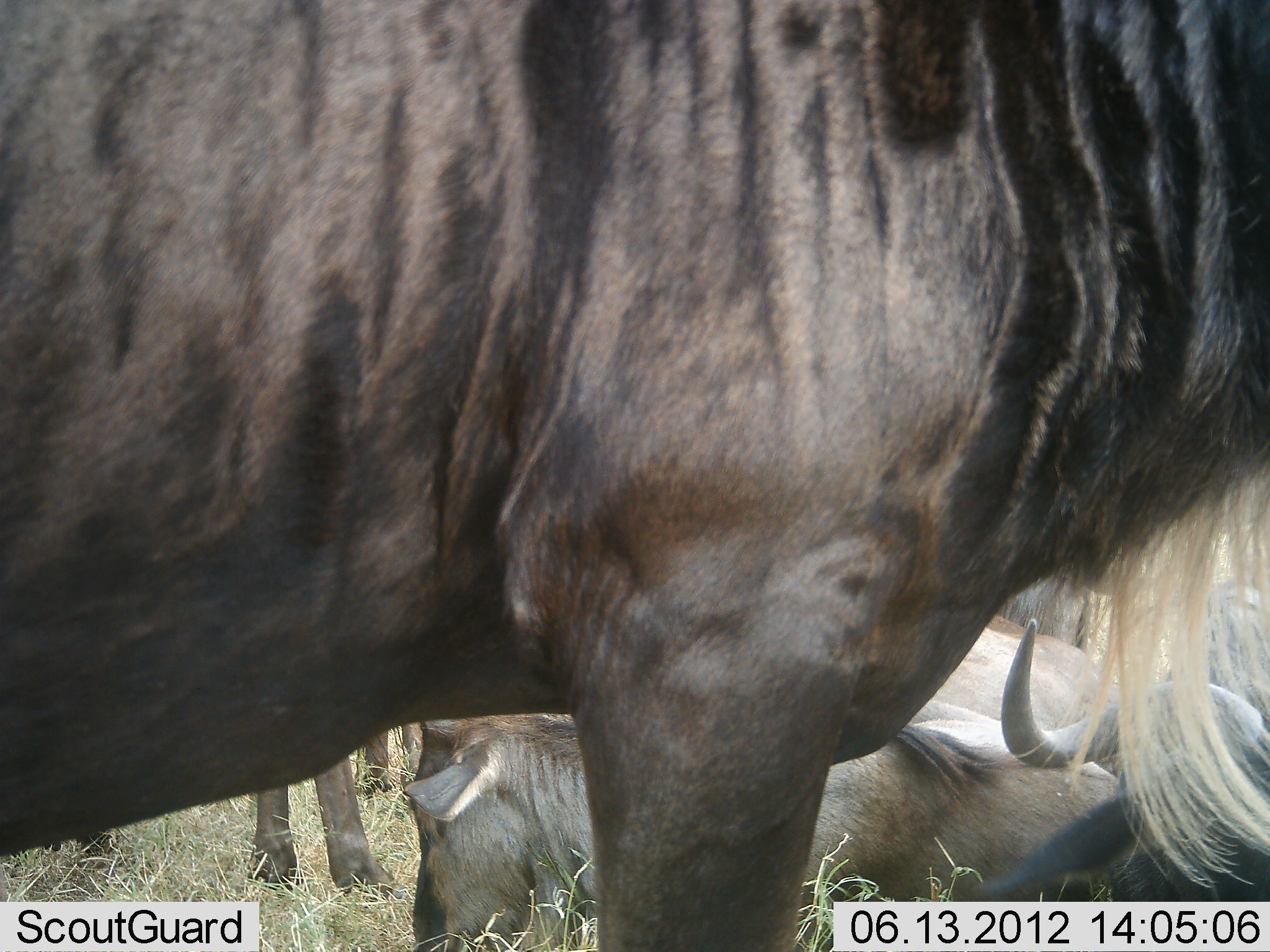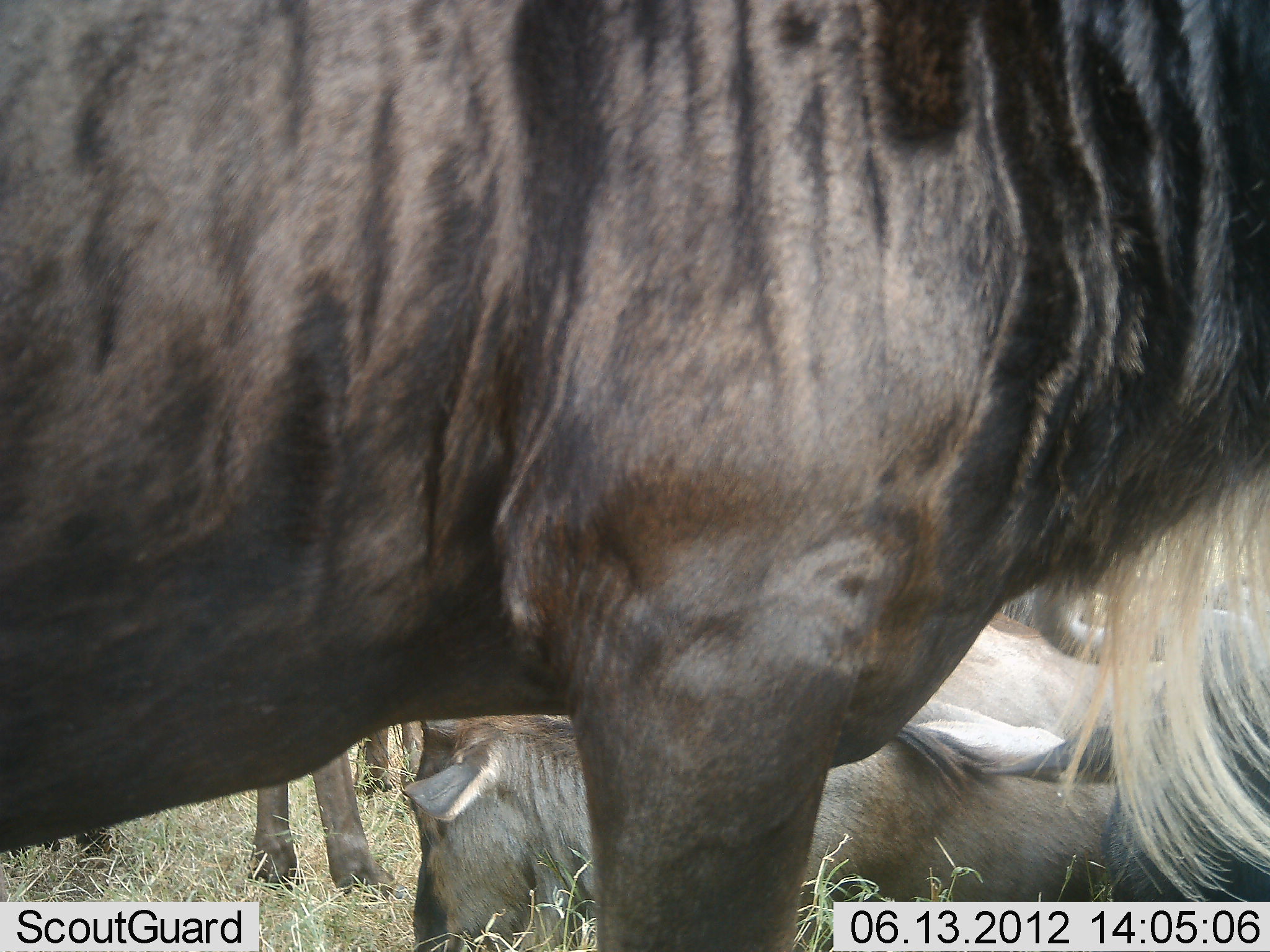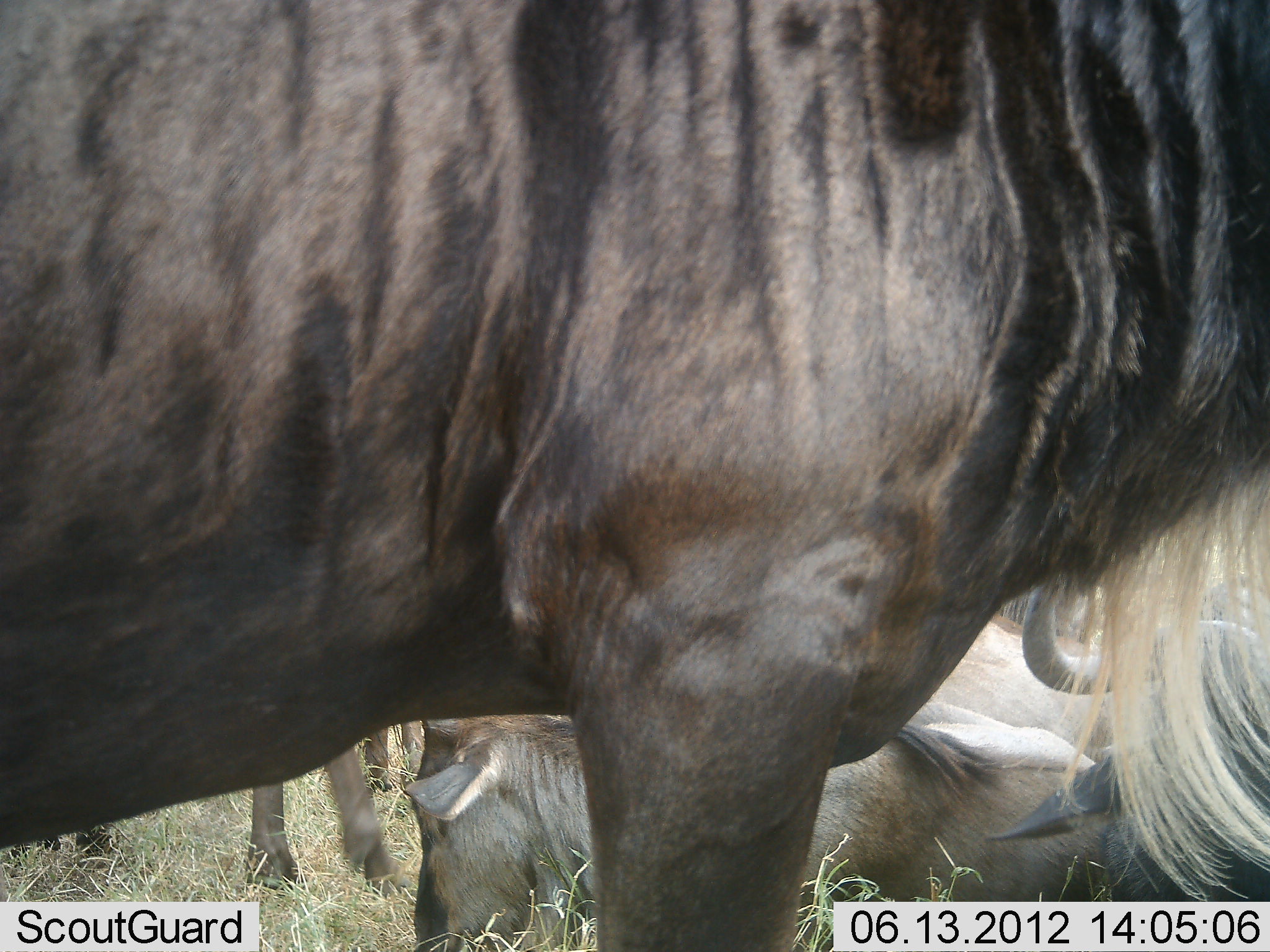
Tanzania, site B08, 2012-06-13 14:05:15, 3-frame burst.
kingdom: Animalia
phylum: Chordata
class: Mammalia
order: Artiodactyla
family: Bovidae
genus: Connochaetes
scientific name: Connochaetes taurinus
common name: blue wildebeest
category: wildebeest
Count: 6.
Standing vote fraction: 90%.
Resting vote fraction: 90%.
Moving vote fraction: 10%.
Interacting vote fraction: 10%.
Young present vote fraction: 10%.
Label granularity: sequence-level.